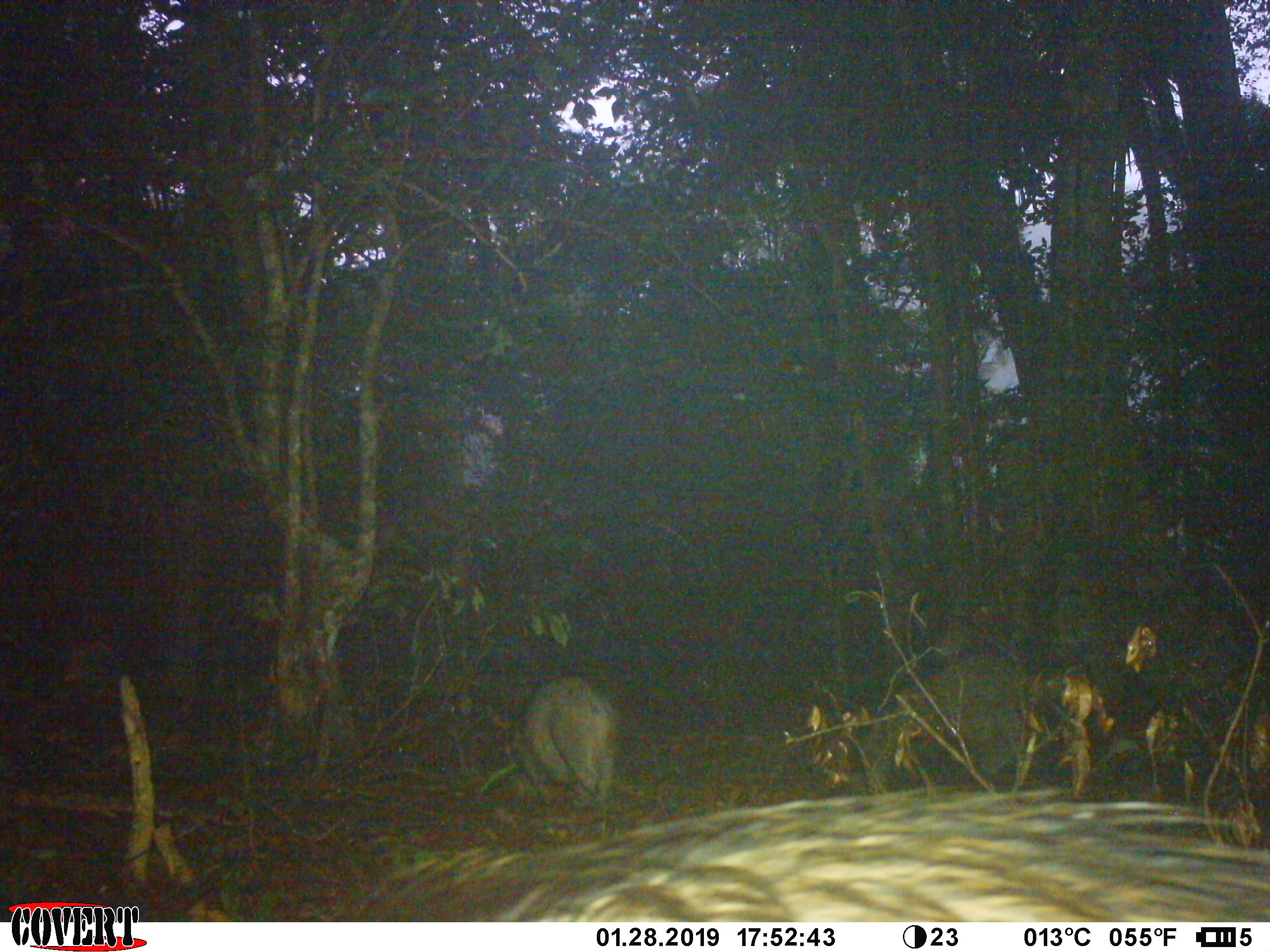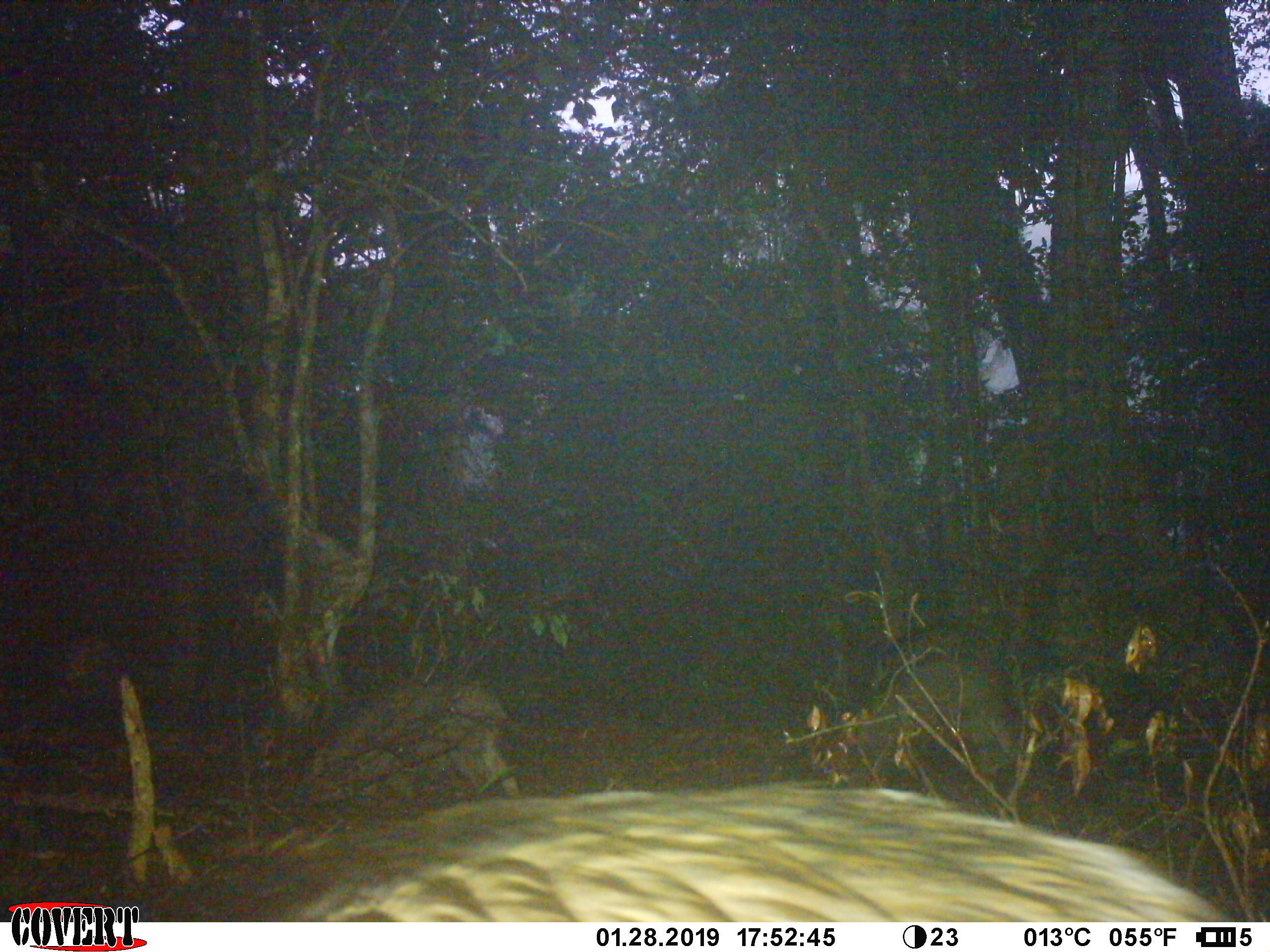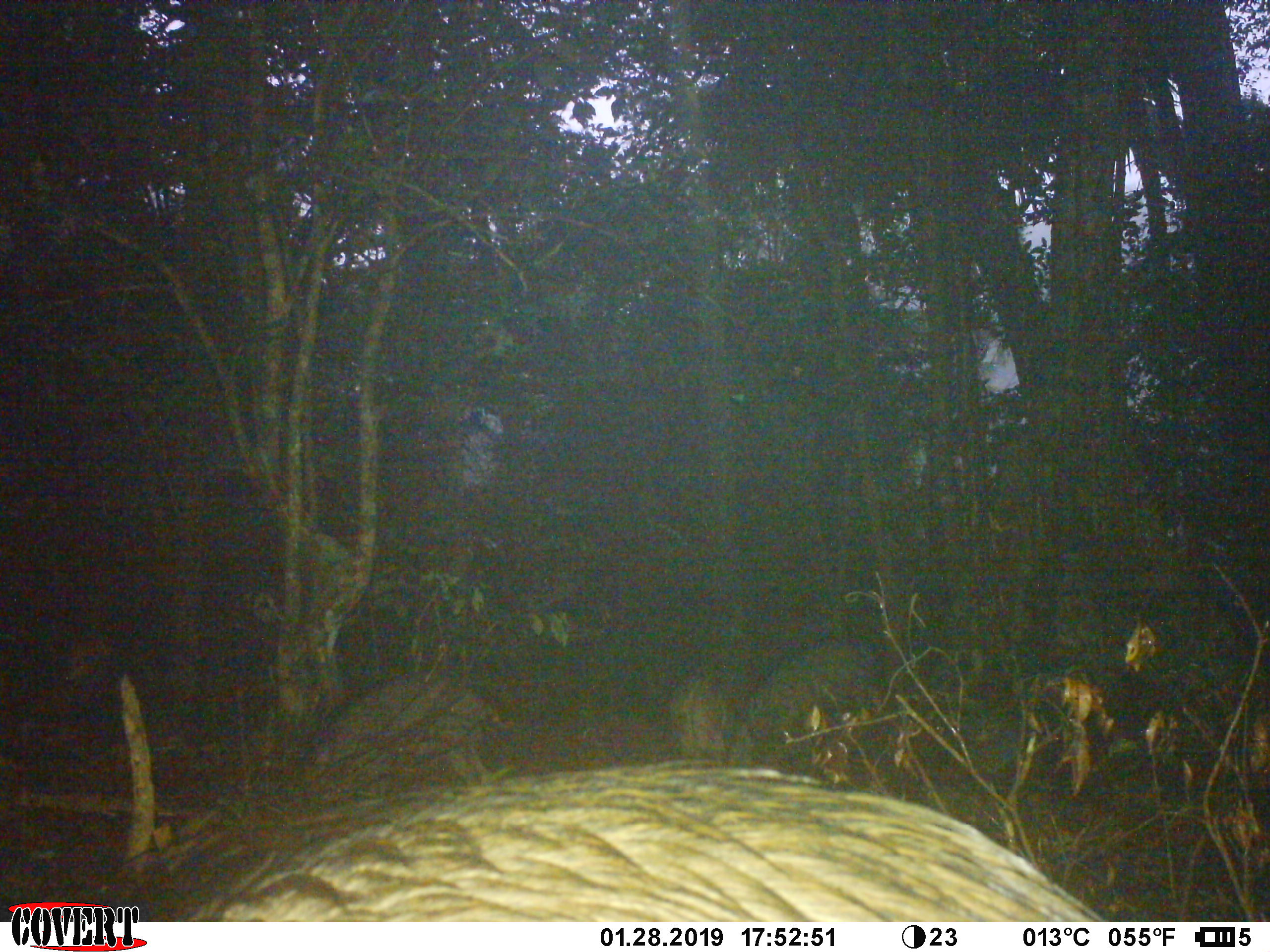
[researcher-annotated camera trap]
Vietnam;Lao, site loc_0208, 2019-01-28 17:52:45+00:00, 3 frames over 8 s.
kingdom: Animalia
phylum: Chordata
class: Mammalia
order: Artiodactyla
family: Suidae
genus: Sus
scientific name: Sus scrofa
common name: eurasian wild pig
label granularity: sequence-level